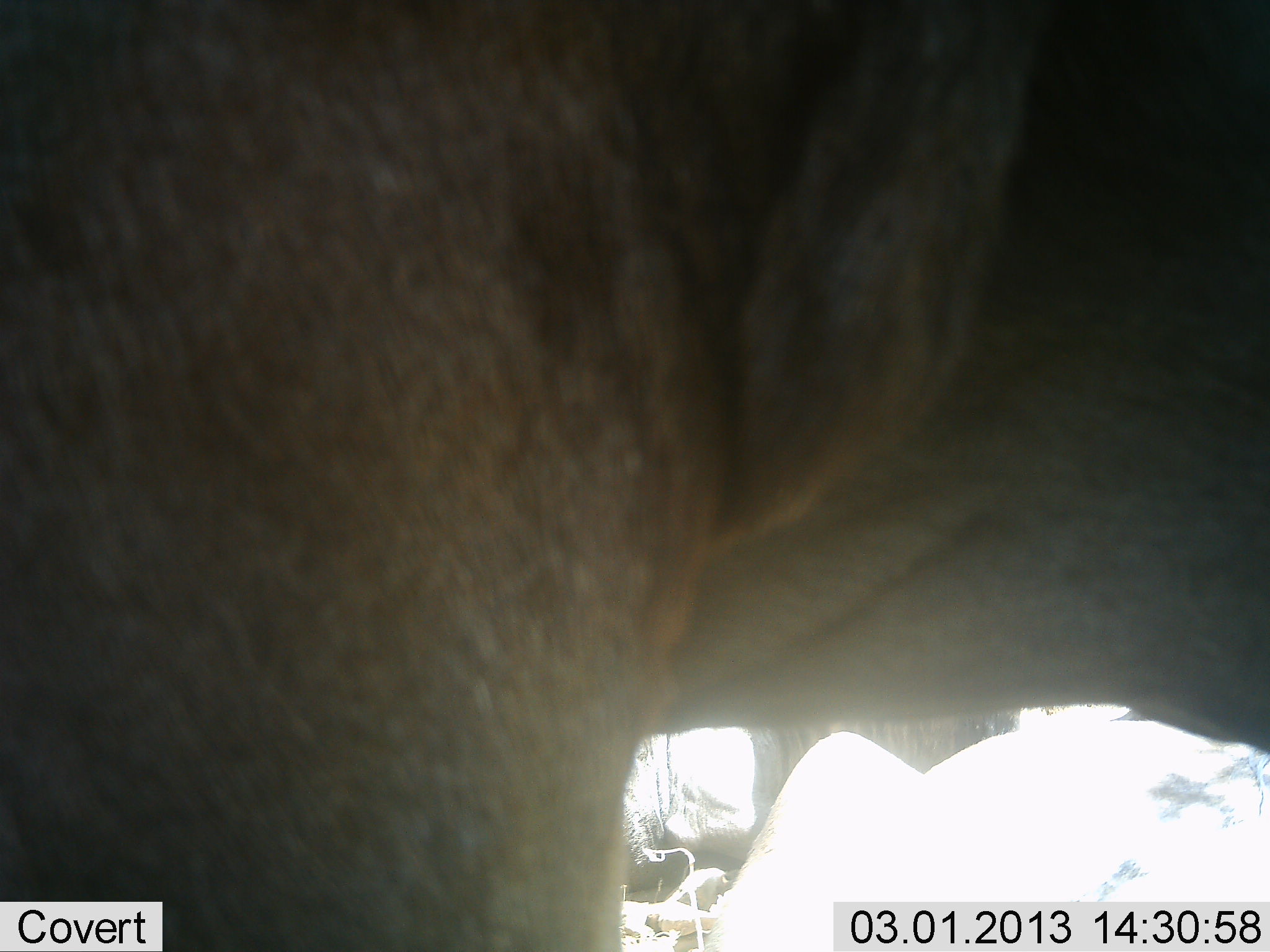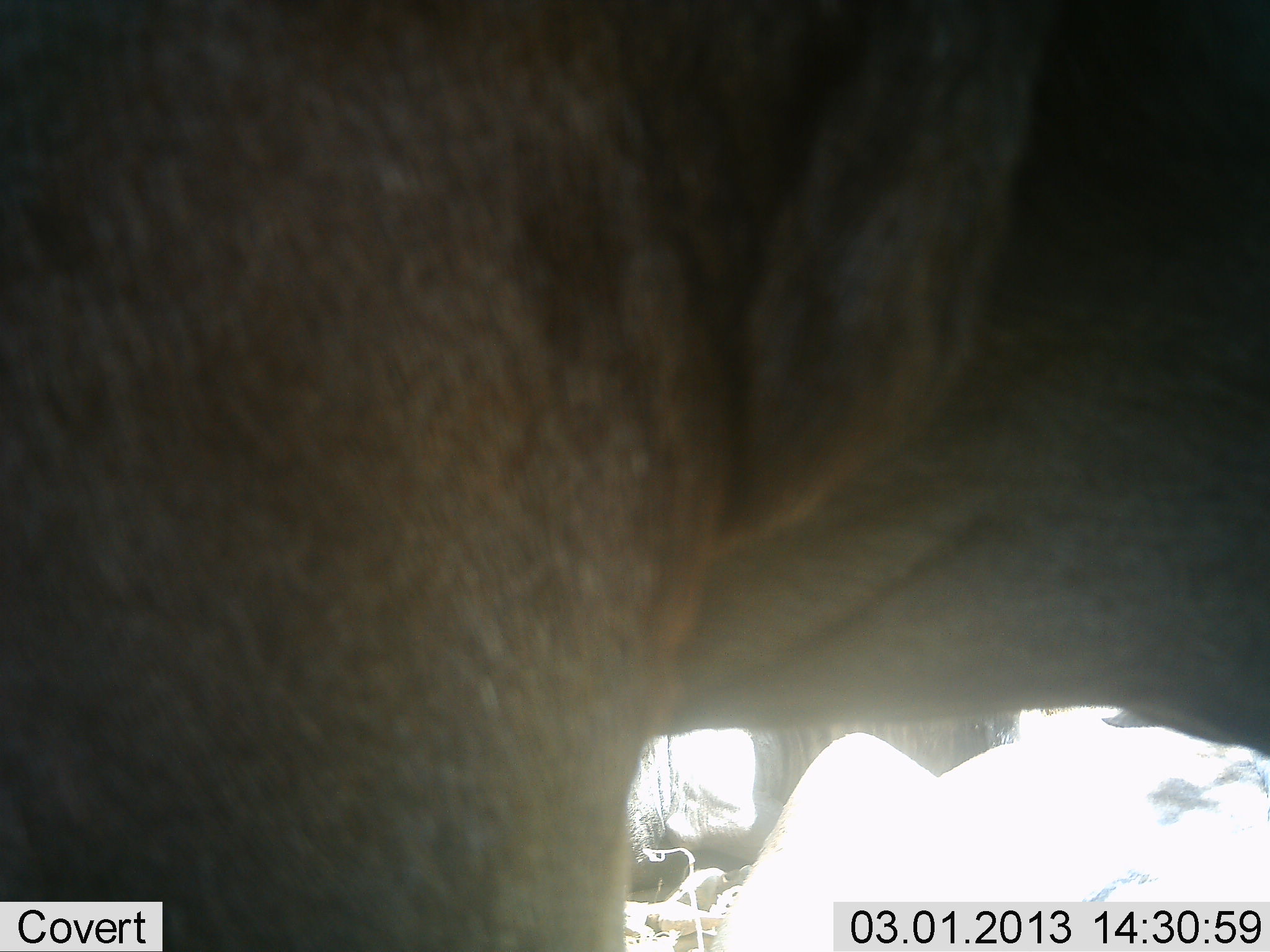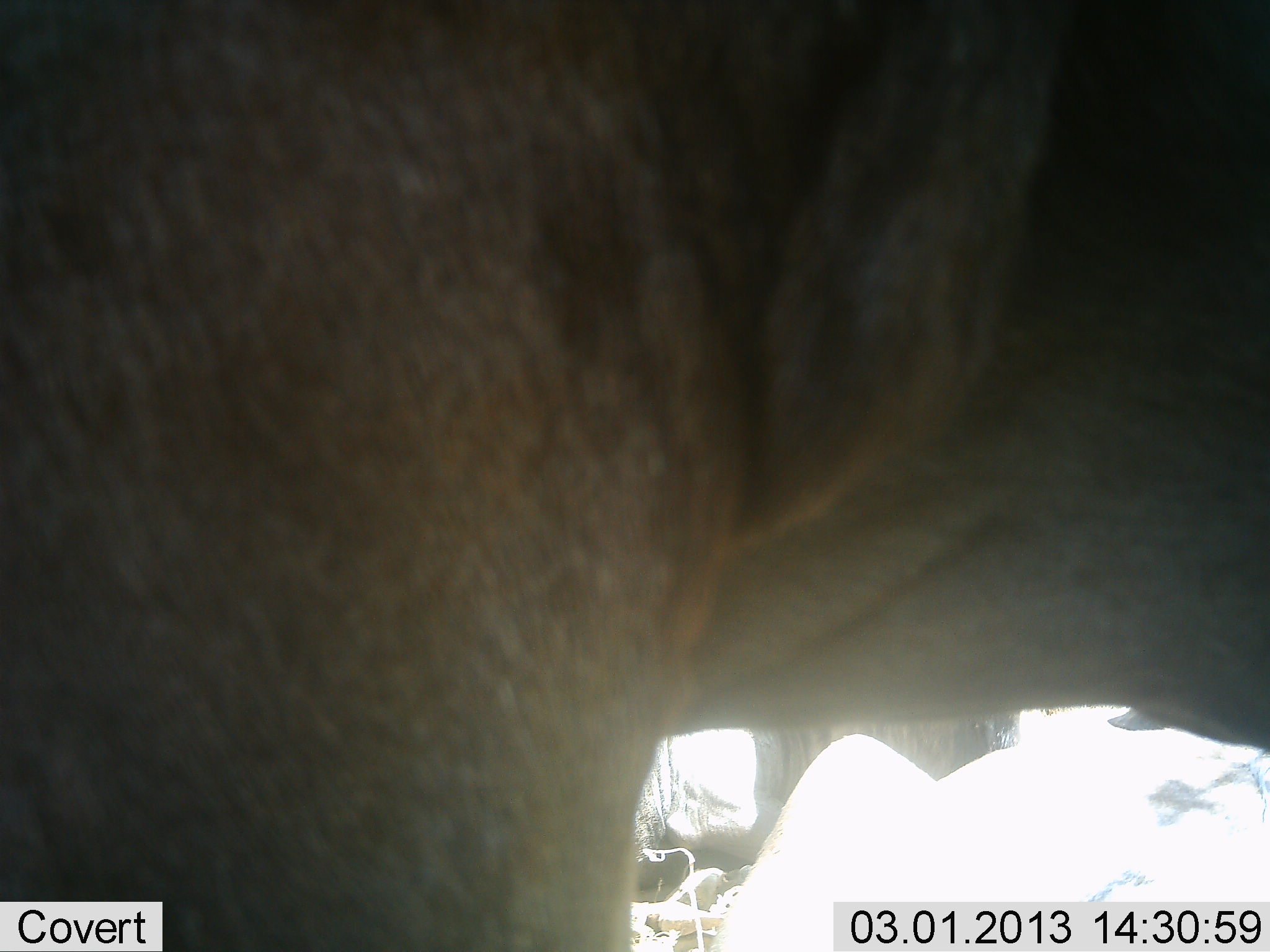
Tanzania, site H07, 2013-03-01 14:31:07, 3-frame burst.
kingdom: Animalia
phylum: Chordata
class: Mammalia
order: Artiodactyla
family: Bovidae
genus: Connochaetes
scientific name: Connochaetes taurinus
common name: blue wildebeest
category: wildebeest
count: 3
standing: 80%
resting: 80%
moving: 0%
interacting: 0%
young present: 0%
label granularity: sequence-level